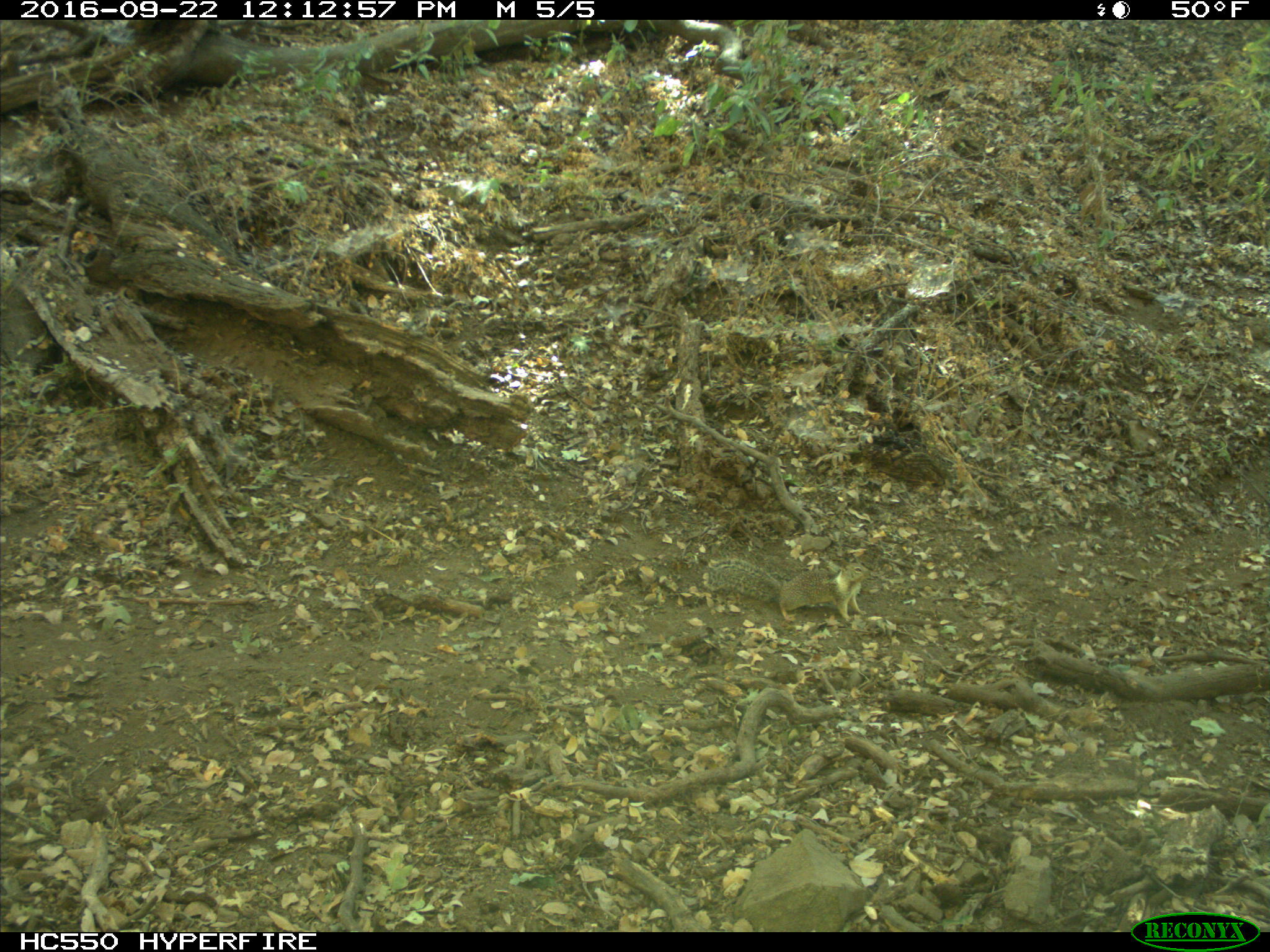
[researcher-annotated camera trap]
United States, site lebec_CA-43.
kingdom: Animalia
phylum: Chordata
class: Mammalia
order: Rodentia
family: Sciuridae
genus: Otospermophilus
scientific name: Otospermophilus beecheyi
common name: california ground squirrel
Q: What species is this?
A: Otospermophilus beecheyi (california ground squirrel).